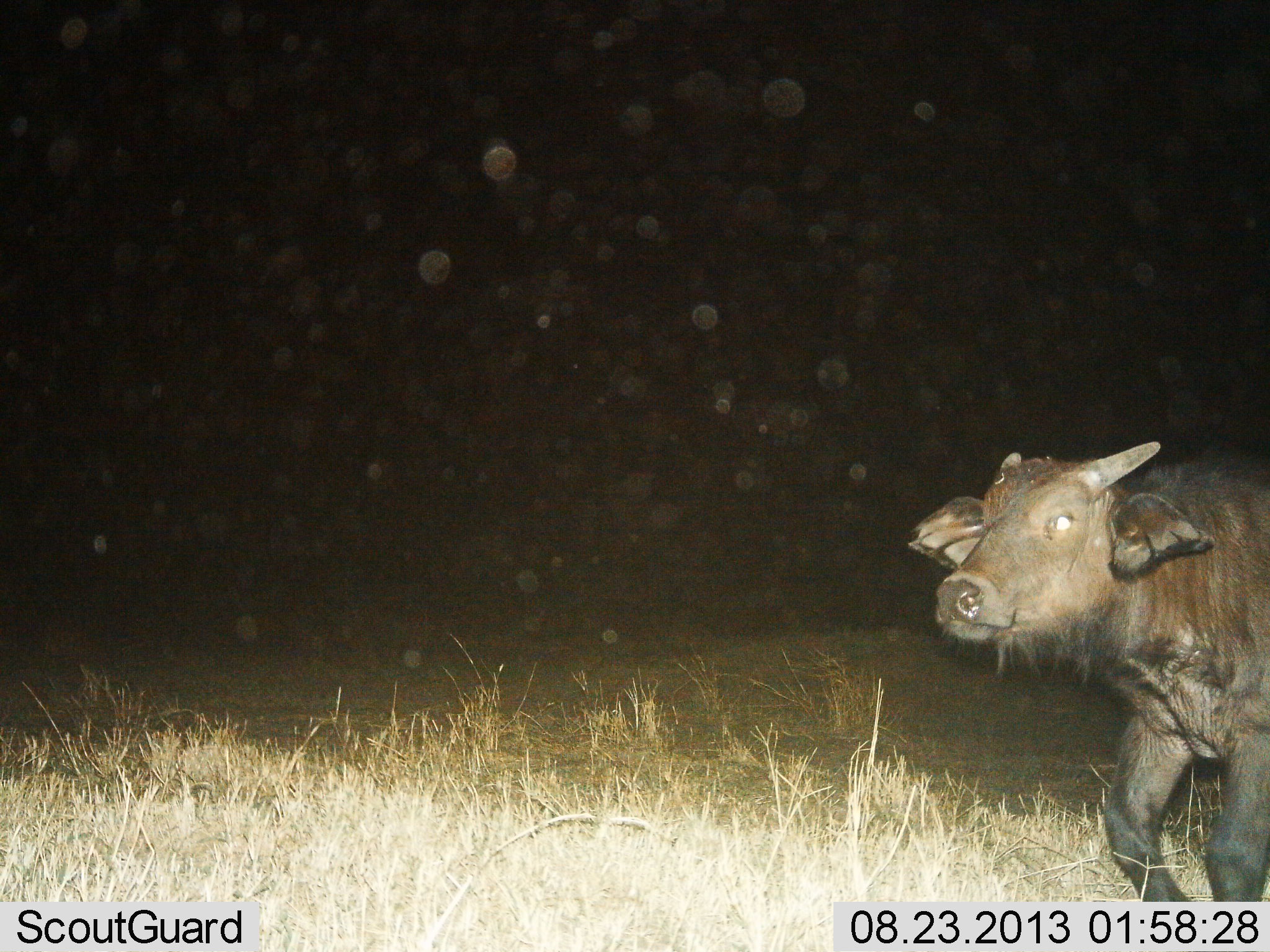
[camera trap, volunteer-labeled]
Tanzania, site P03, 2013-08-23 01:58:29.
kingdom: Animalia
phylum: Chordata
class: Mammalia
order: Artiodactyla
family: Bovidae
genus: Syncerus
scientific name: Syncerus caffer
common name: cape buffalo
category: buffalo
Buffalo (cape buffalo) (Syncerus caffer), count 1. Behavior (volunteer vote fractions): standing 30%, resting 0%, moving 70%, interacting 0%. Young present (vote fraction): 30%. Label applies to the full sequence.